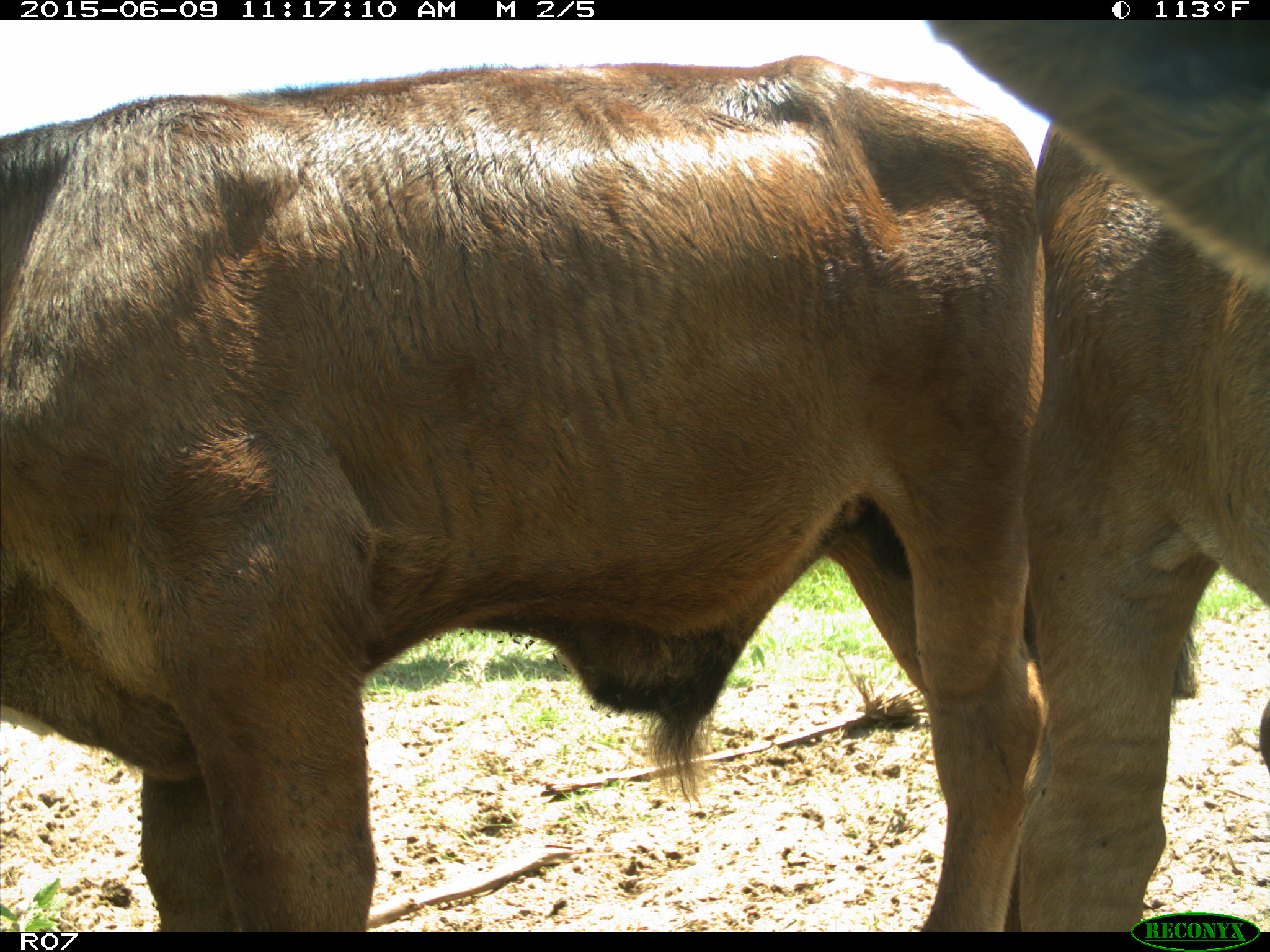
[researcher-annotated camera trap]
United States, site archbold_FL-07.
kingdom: Animalia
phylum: Chordata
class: Mammalia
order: Artiodactyla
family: Bovidae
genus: Bos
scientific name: Bos taurus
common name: domestic cow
Bos taurus (domestic cow).